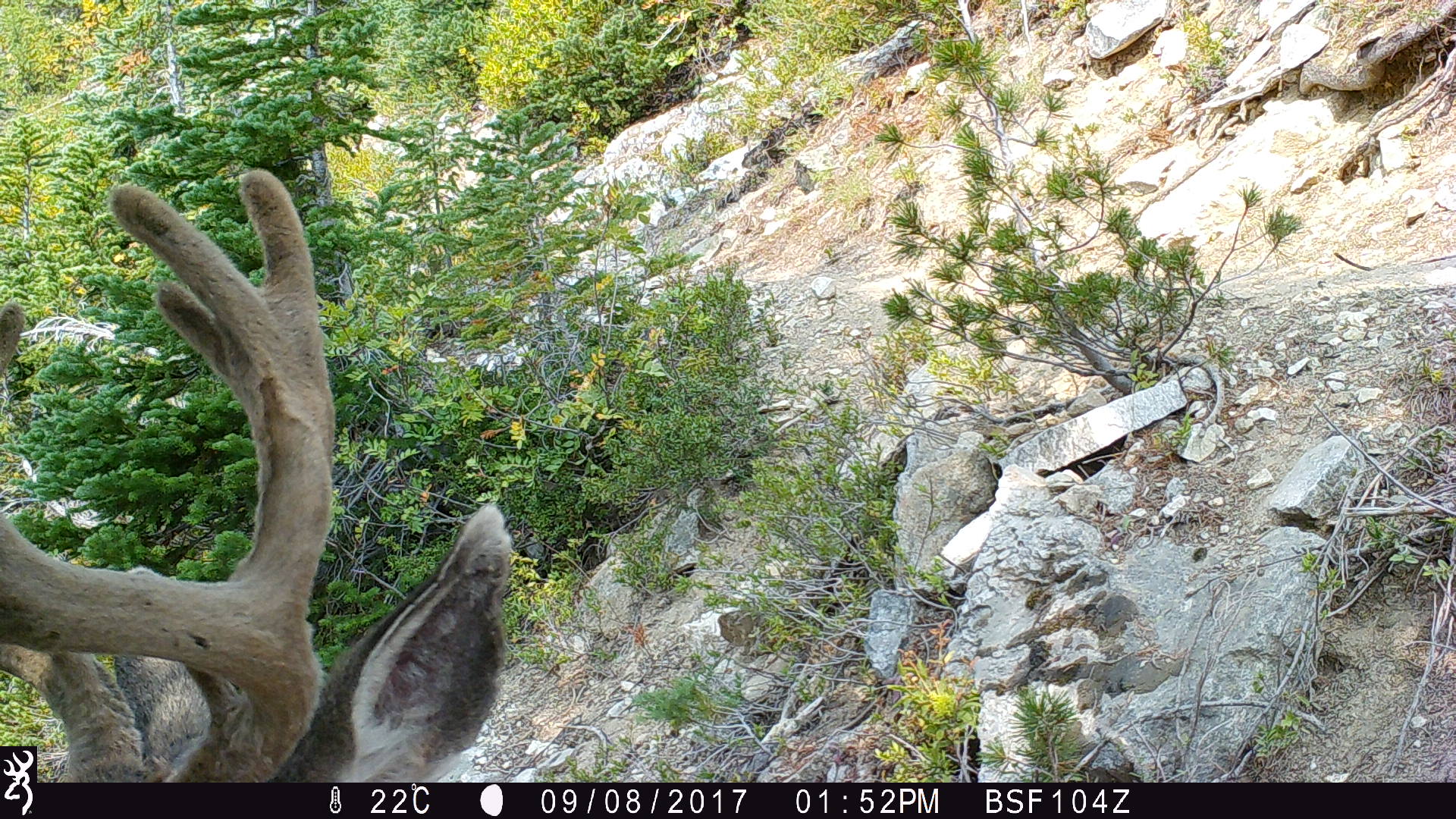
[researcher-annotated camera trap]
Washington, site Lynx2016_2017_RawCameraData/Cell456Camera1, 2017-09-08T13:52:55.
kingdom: Animalia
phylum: Chordata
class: Mammalia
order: Artiodactyla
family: Cervidae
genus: Odocoileus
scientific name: Odocoileus hemionus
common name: mule deer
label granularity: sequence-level